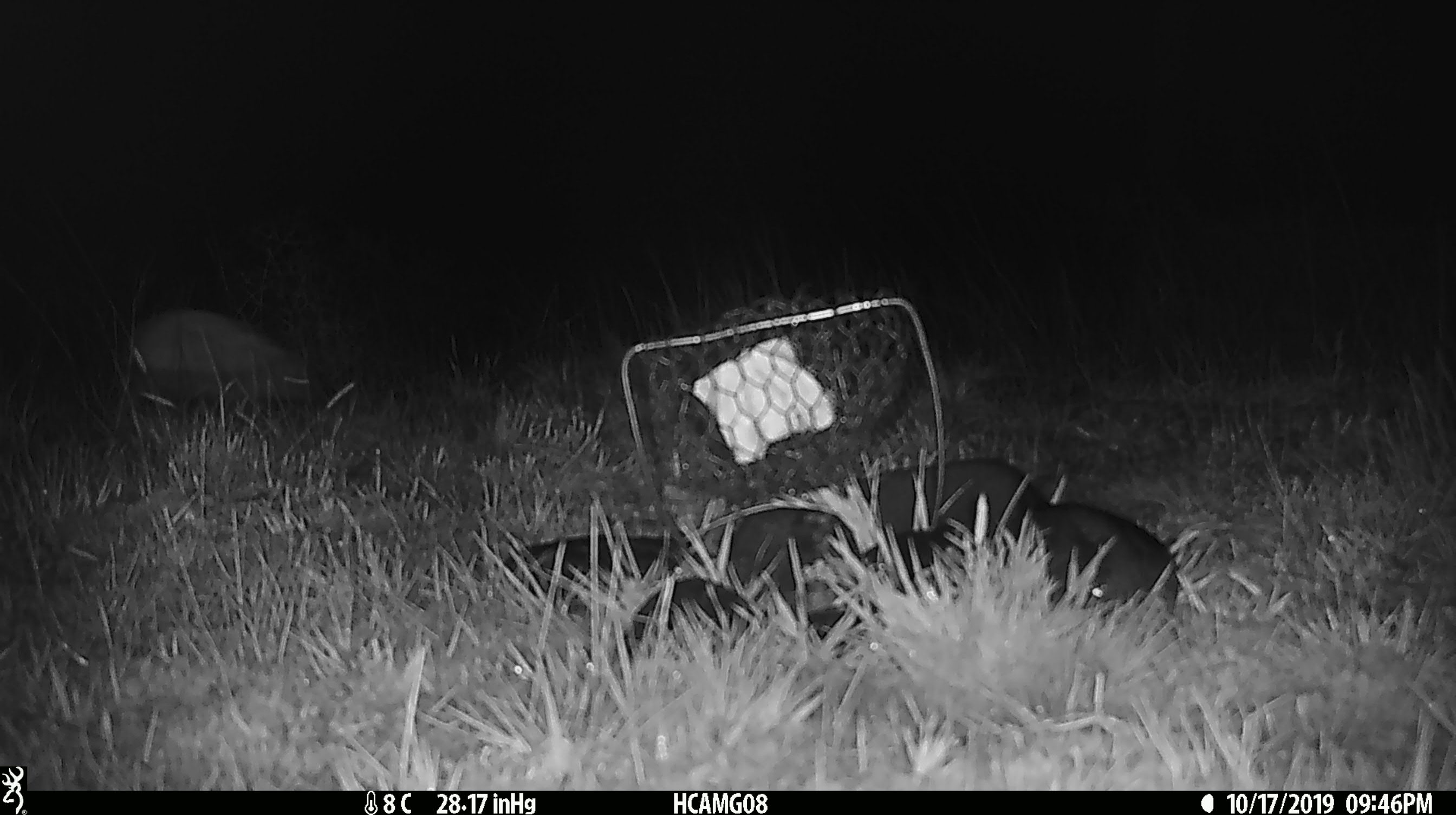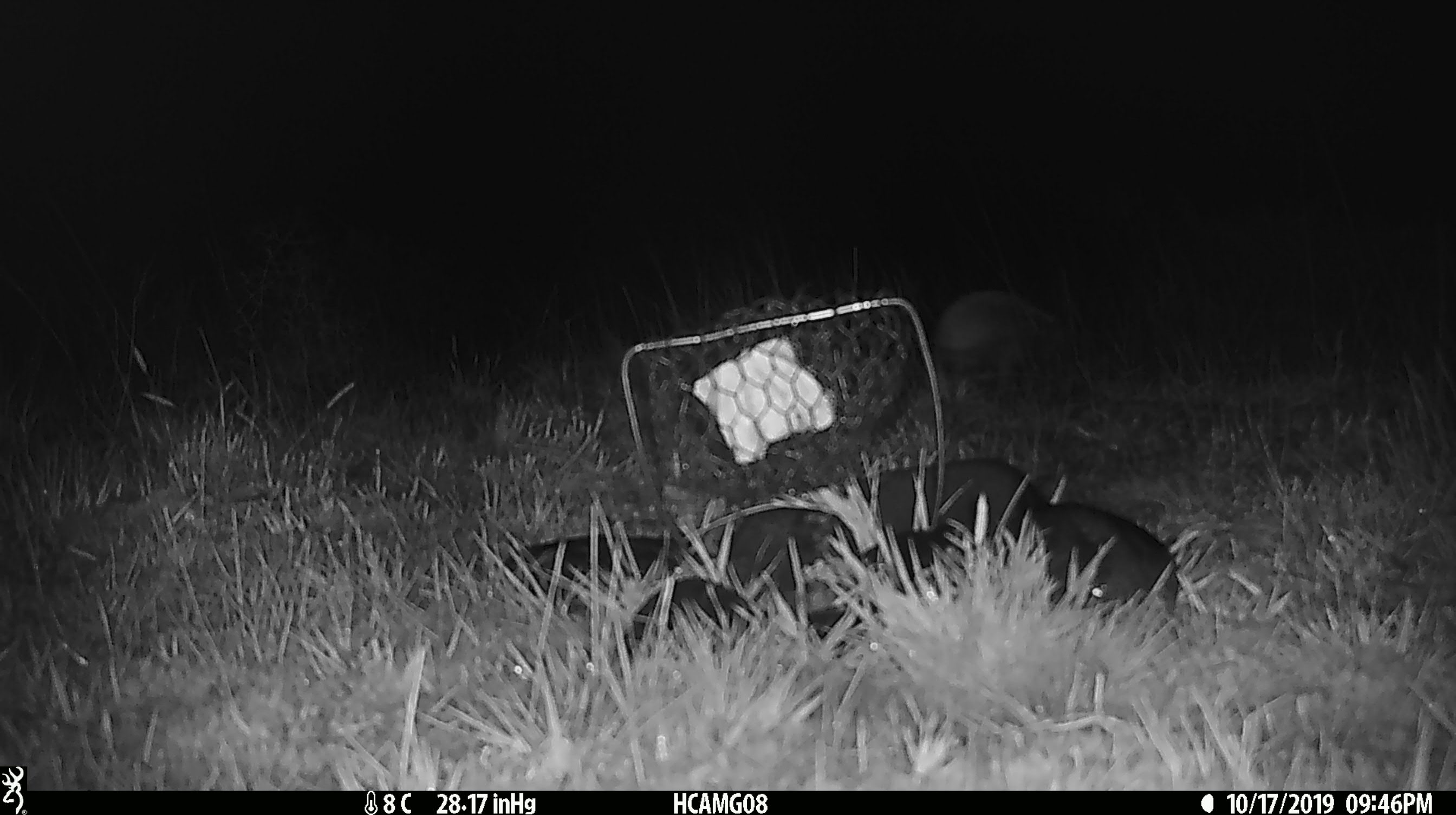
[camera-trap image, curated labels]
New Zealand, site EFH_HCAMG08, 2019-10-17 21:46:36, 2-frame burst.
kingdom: Animalia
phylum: Chordata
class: Mammalia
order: Eulipotyphla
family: Erinaceidae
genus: Erinaceus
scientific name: Erinaceus europaeus europaeus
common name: european hedgehog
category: hedgehog